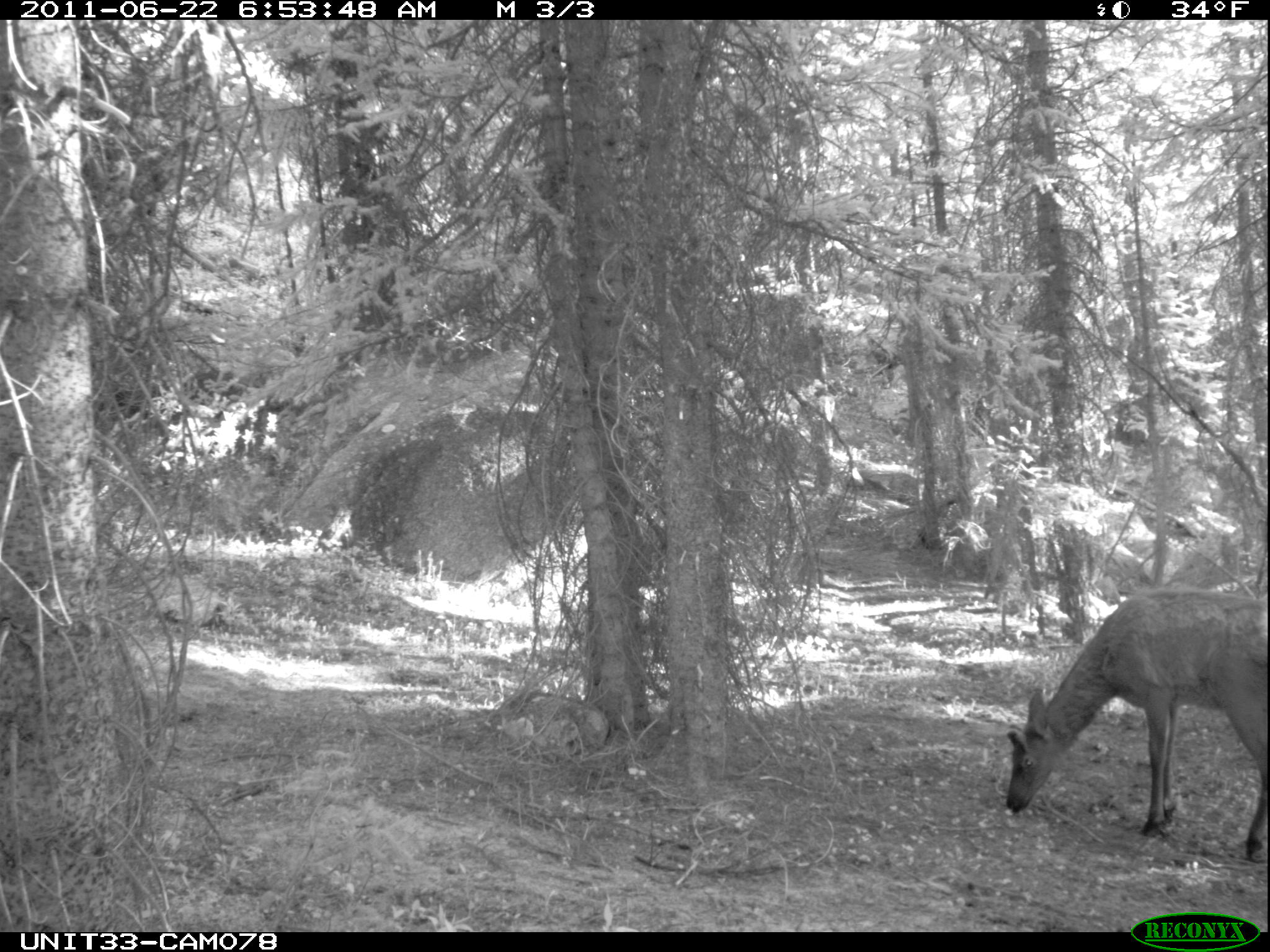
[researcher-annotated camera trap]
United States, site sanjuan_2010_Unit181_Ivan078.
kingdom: Animalia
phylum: Chordata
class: Mammalia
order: Artiodactyla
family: Cervidae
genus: Cervus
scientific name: Cervus elaphus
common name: red deer